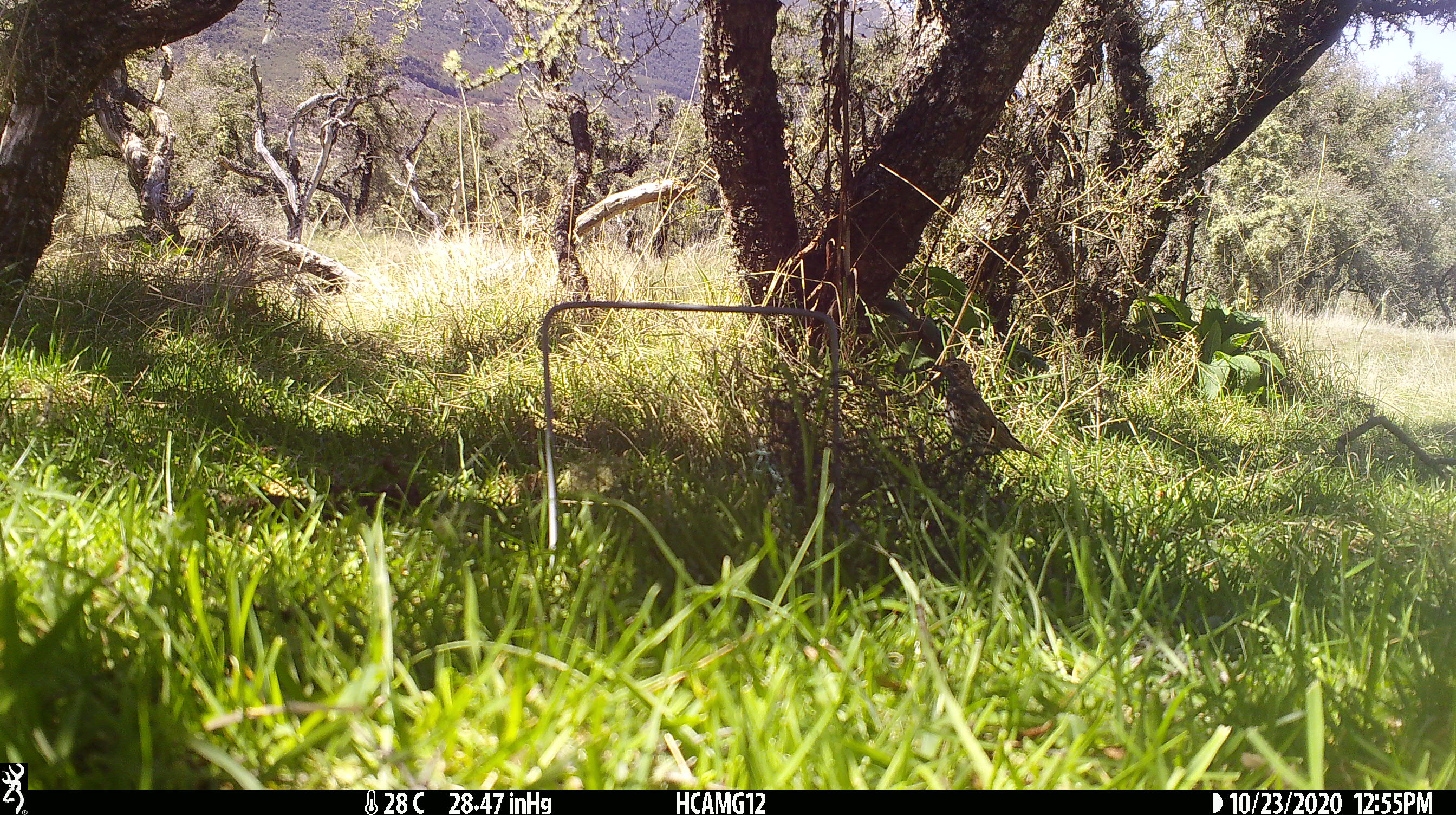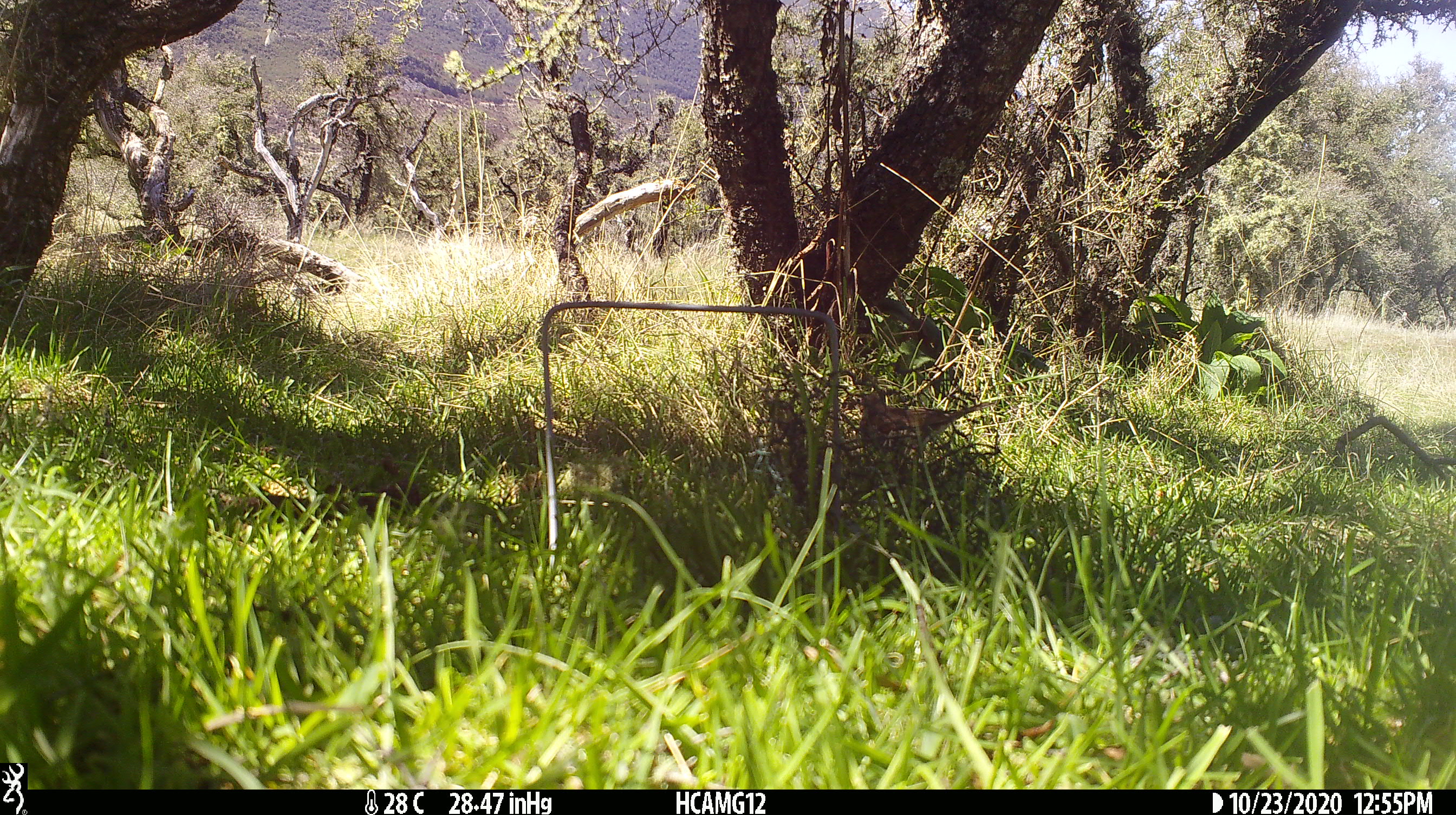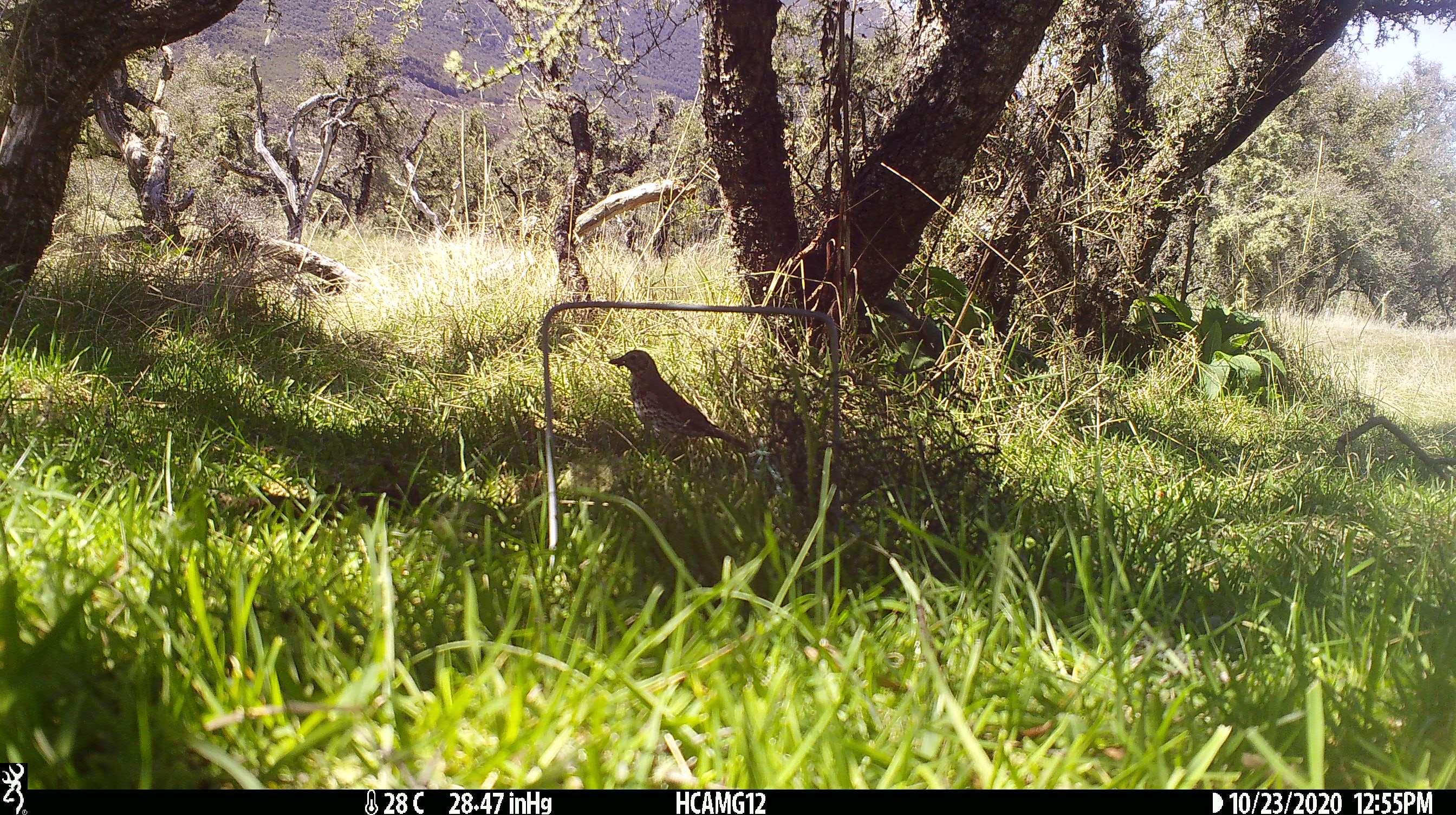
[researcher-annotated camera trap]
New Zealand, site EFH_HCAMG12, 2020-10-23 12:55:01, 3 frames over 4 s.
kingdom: Animalia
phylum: Chordata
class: Aves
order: Passeriformes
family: Turdidae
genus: Turdus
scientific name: Turdus philomelos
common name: song thrush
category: thrush